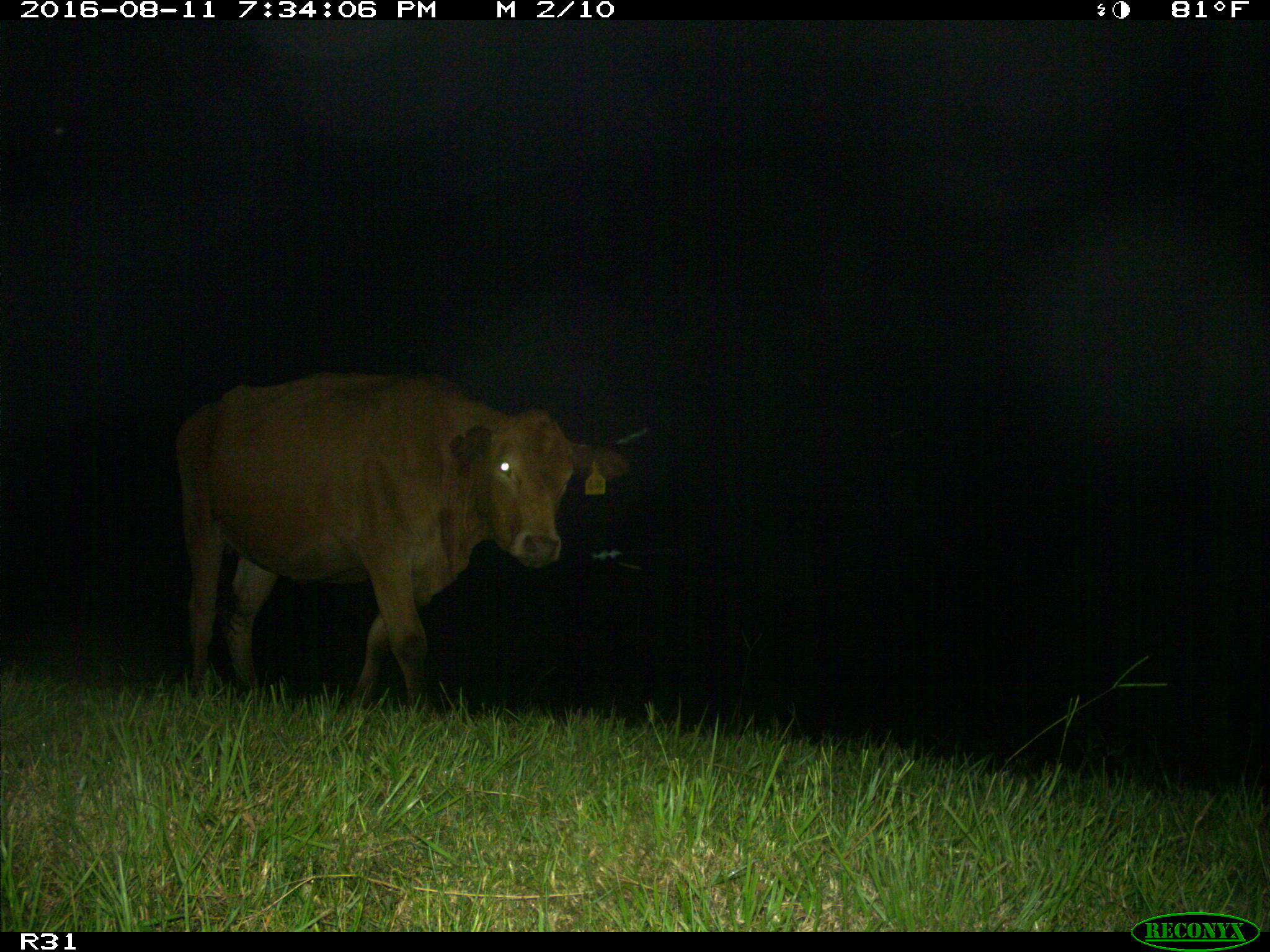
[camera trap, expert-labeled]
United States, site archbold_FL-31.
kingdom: Animalia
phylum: Chordata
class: Mammalia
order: Artiodactyla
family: Bovidae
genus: Bos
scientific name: Bos taurus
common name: domestic cow